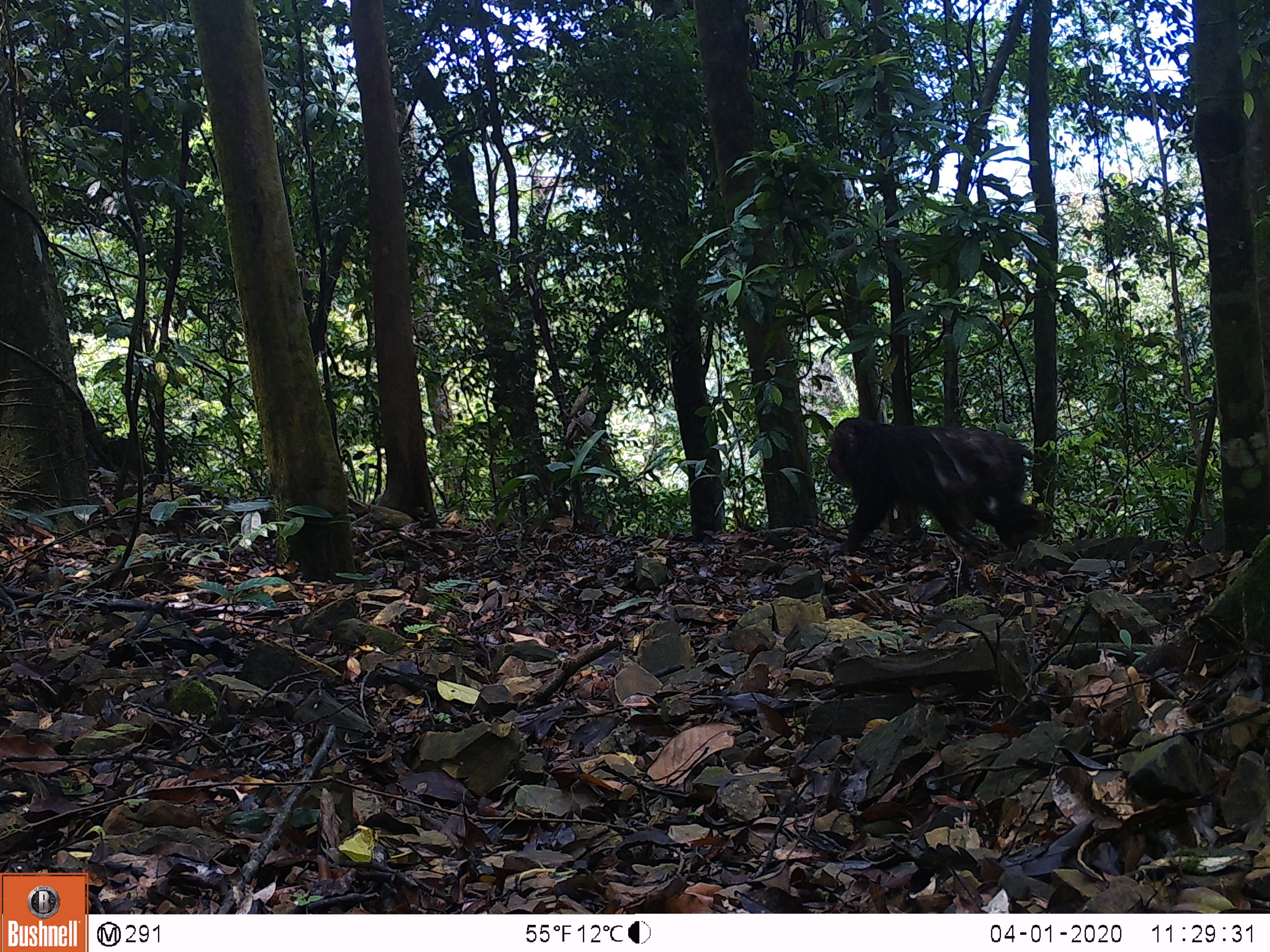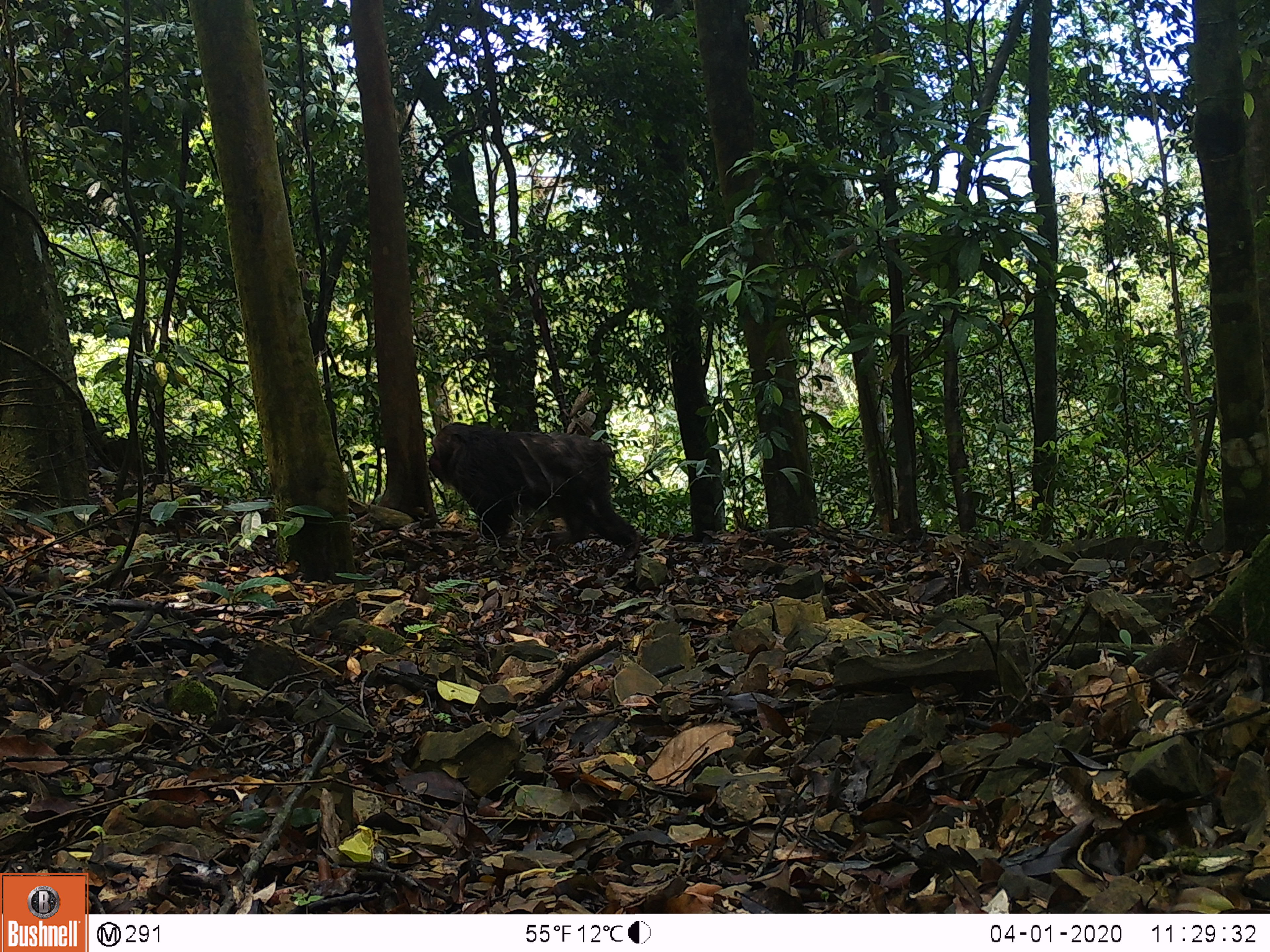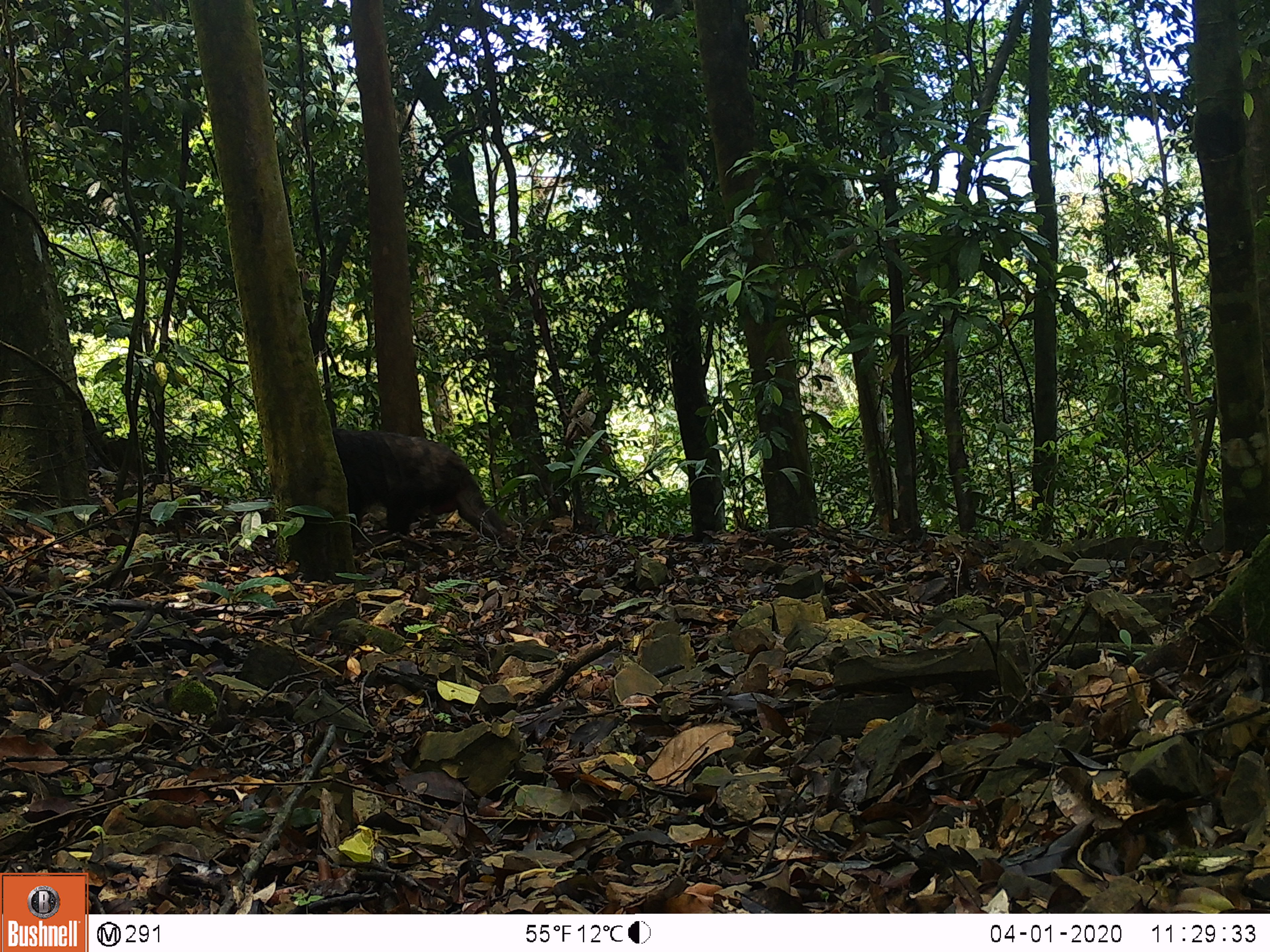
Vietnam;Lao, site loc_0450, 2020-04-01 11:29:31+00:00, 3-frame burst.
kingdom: Animalia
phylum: Chordata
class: Mammalia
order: Primates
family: Cercopithecidae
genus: Macaca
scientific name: Macaca arctoides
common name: stump-tailed macaque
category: stump tailed macaque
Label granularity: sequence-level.